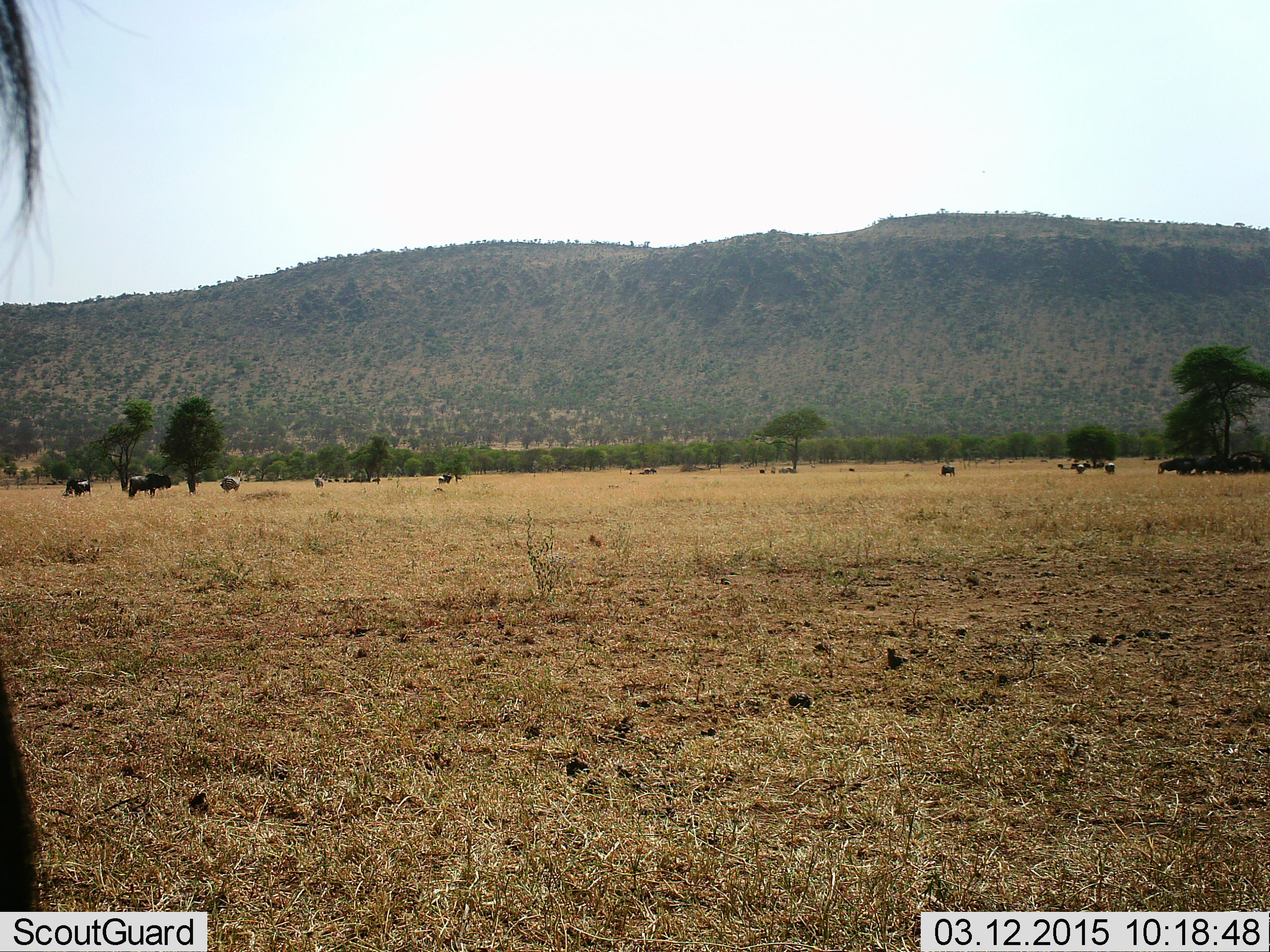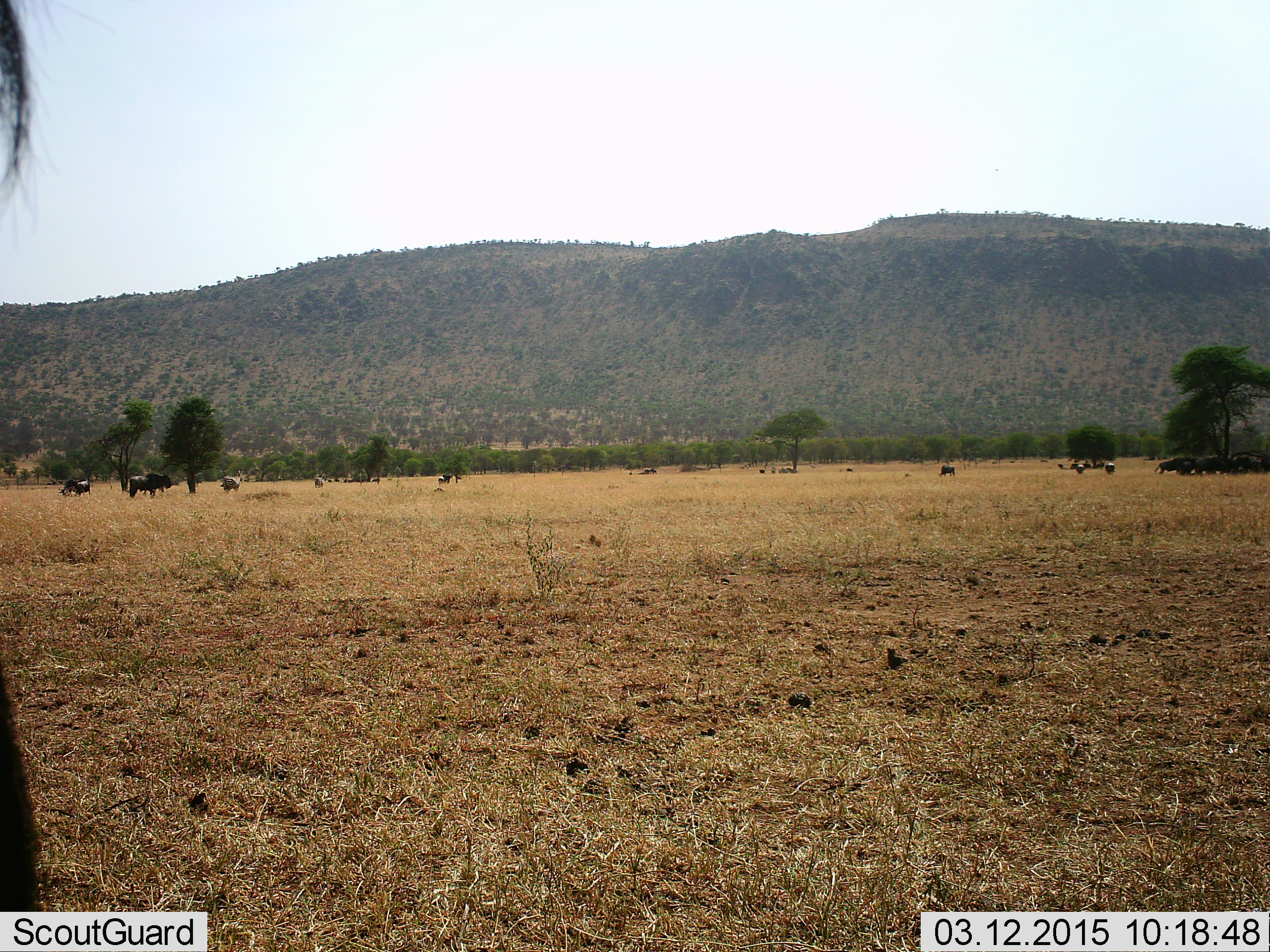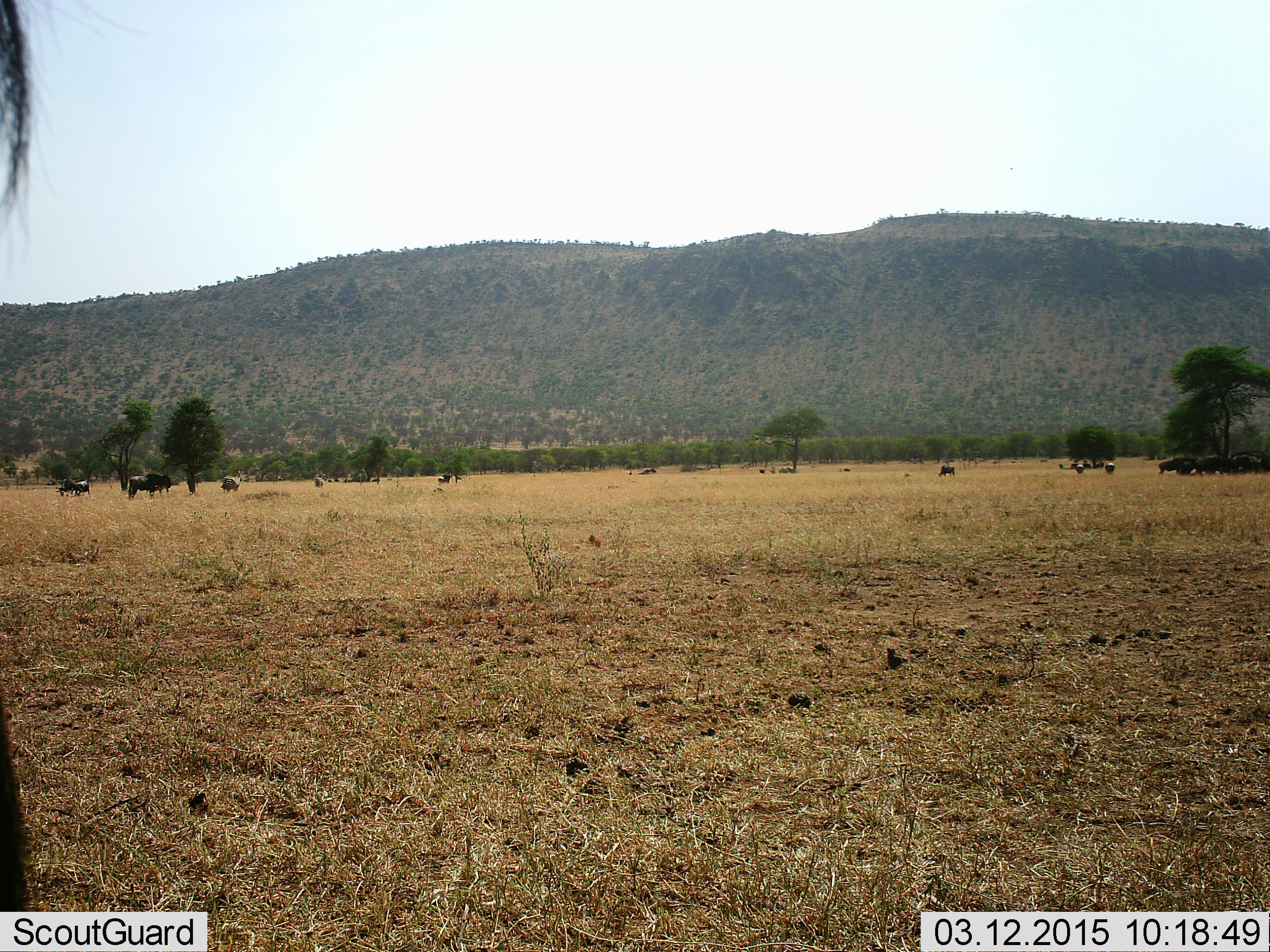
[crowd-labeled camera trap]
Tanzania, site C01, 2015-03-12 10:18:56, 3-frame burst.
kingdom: Animalia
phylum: Chordata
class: Mammalia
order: Artiodactyla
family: Bovidae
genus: Connochaetes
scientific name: Connochaetes taurinus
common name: blue wildebeest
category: wildebeest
Wildebeest (blue wildebeest) (Connochaetes taurinus), count 11-50. Behavior (volunteer vote fractions): standing 70%, resting 10%, moving 10%, interacting 0%. Young present (vote fraction): 0%. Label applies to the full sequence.